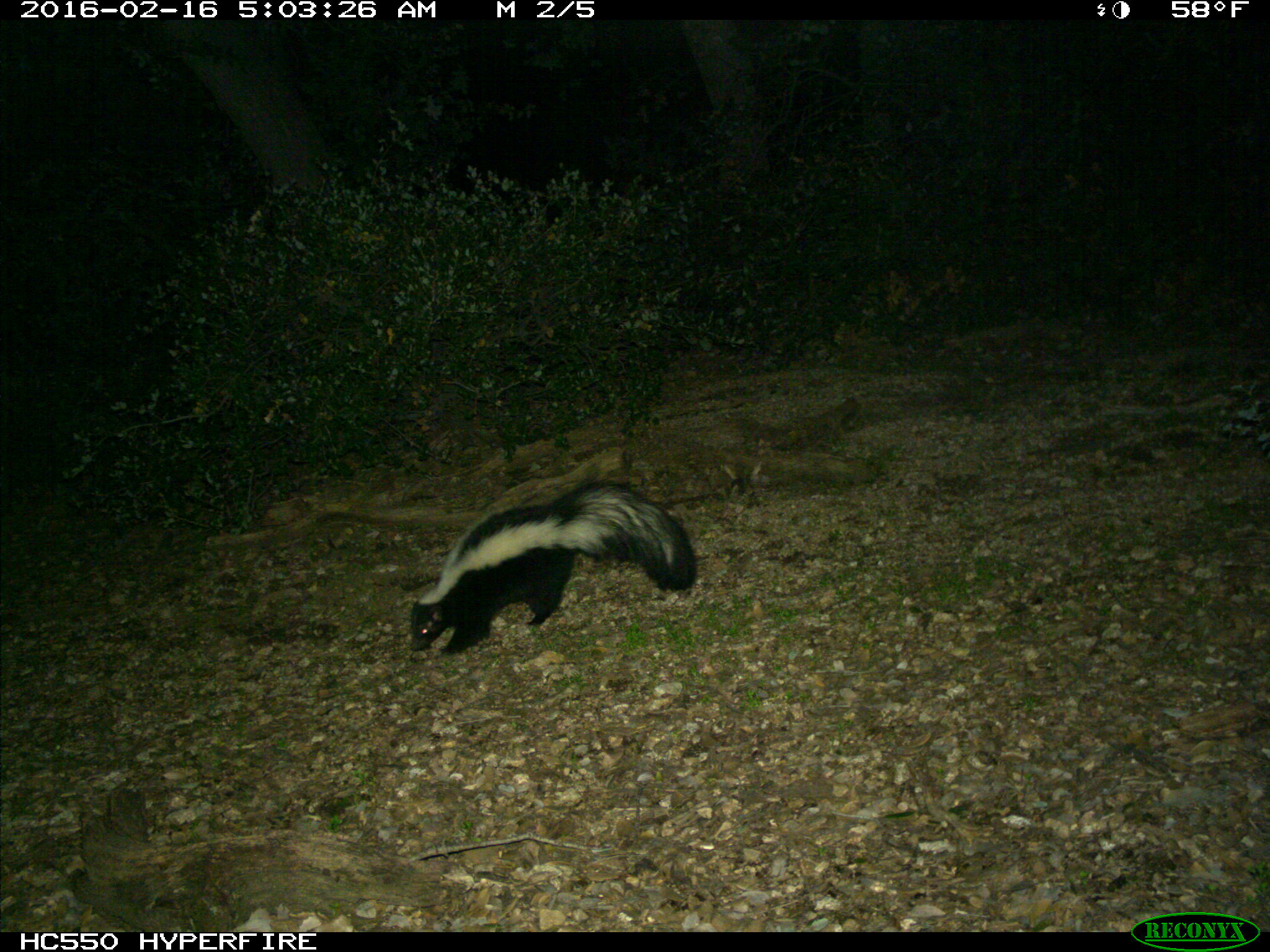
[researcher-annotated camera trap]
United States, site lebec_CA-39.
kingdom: Animalia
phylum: Chordata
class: Mammalia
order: Carnivora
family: Mephitidae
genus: Mephitis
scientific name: Mephitis mephitis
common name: striped skunk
Mephitis mephitis (striped skunk).